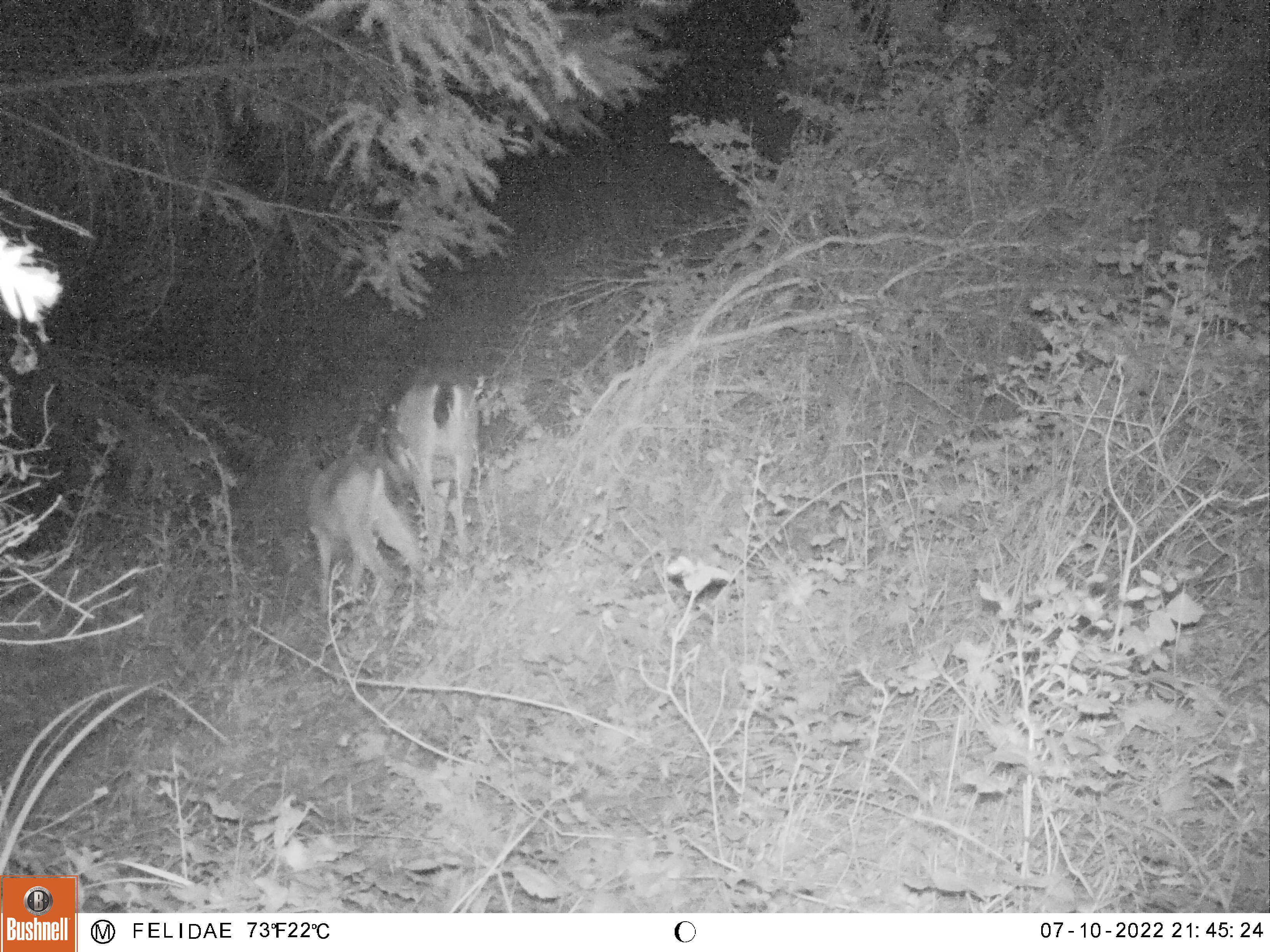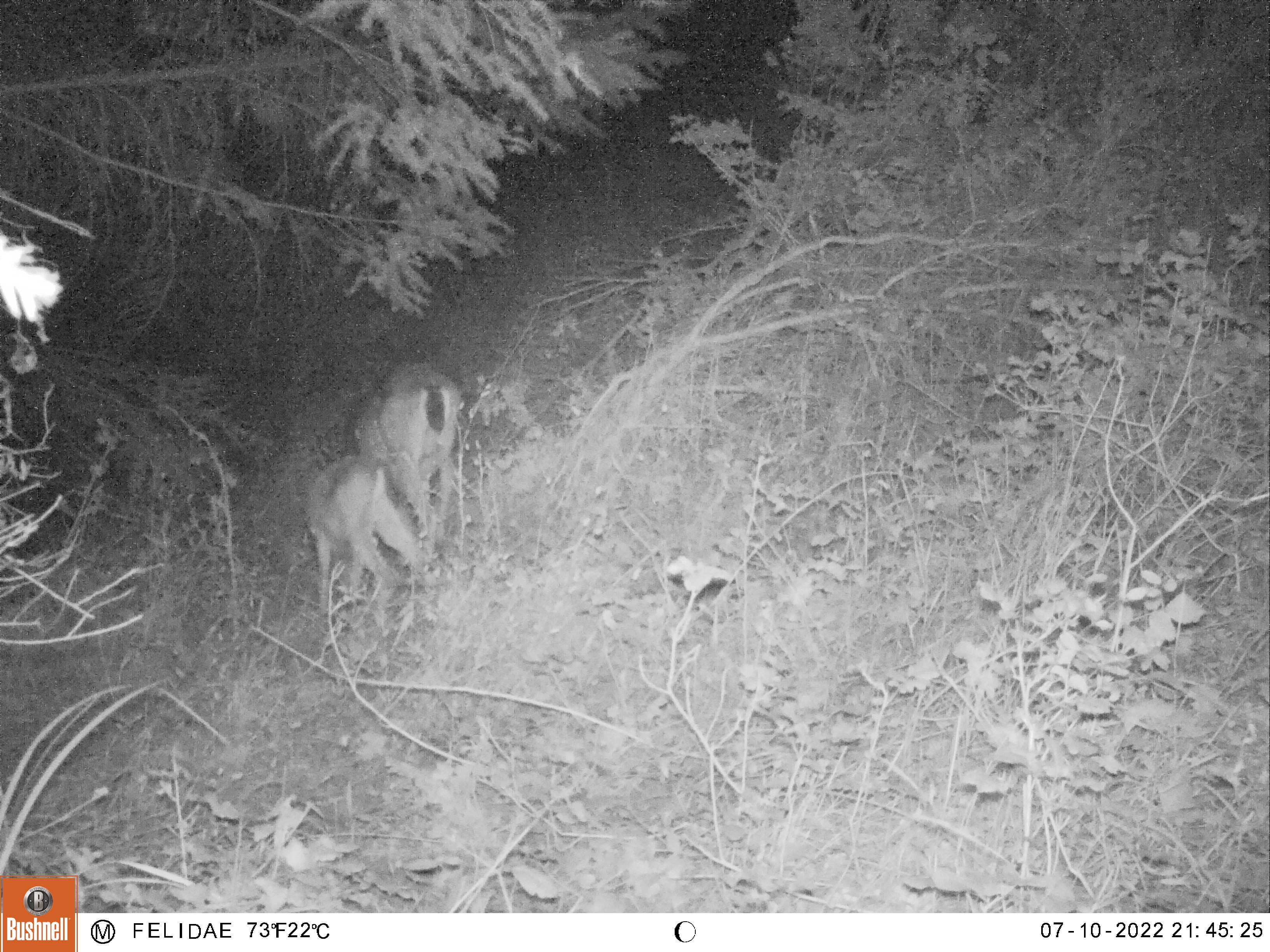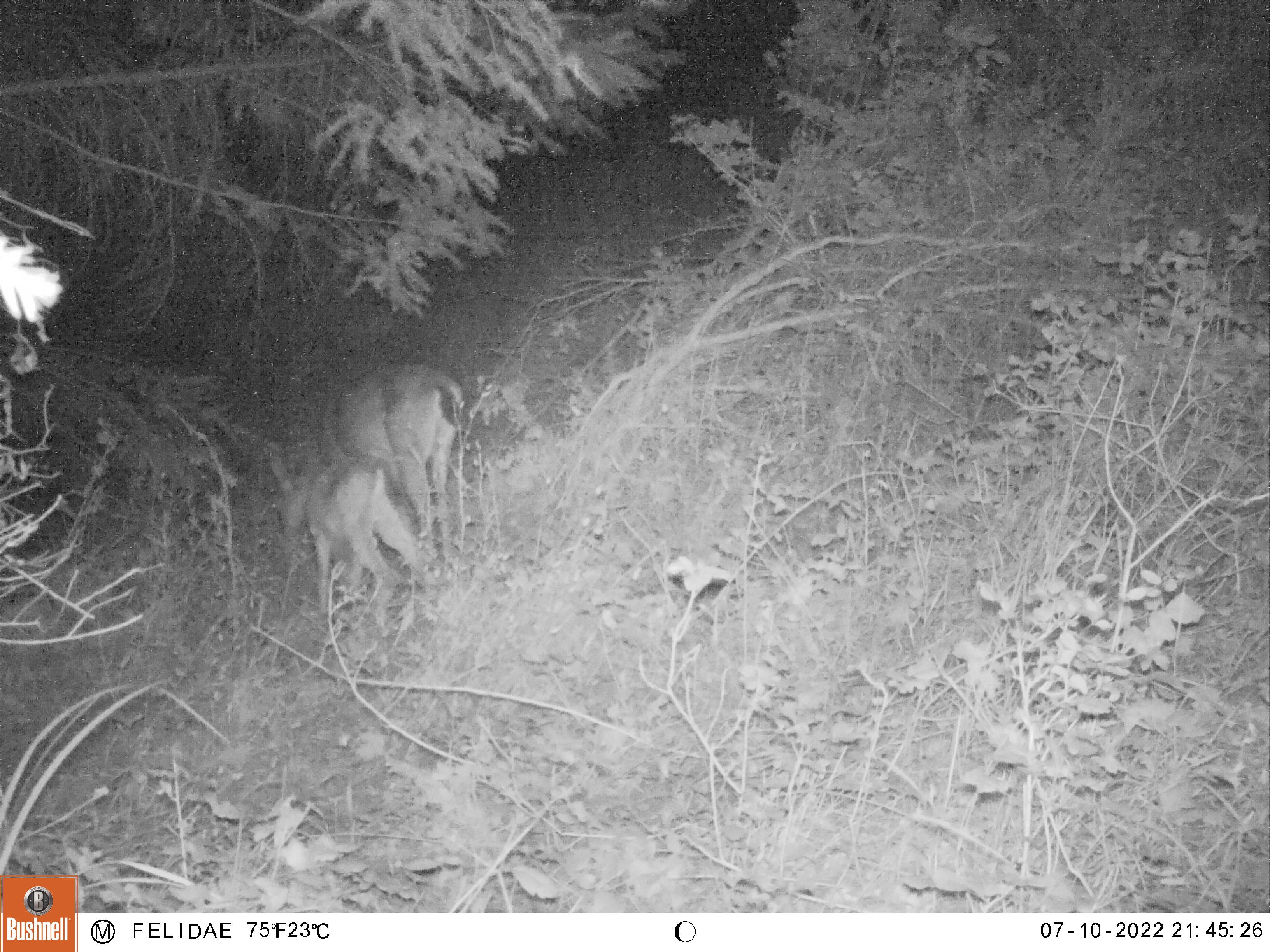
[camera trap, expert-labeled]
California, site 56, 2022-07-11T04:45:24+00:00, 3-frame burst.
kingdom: Animalia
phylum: Chordata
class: Mammalia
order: Artiodactyla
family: Cervidae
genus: Odocoileus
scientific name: Odocoileus hemionus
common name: mule deer